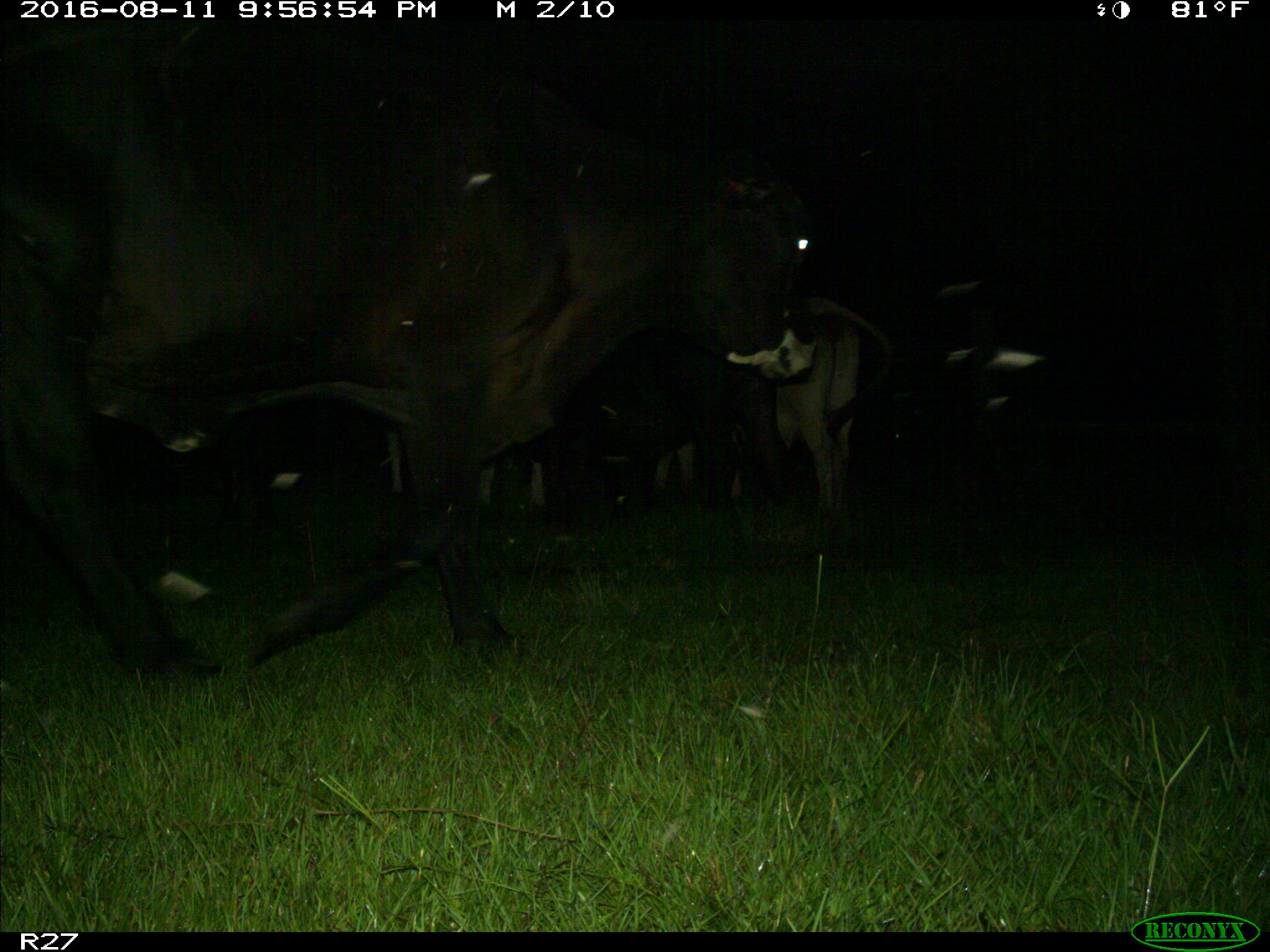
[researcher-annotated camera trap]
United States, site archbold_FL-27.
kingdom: Animalia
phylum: Chordata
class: Mammalia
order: Artiodactyla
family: Bovidae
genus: Bos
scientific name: Bos taurus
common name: domestic cow